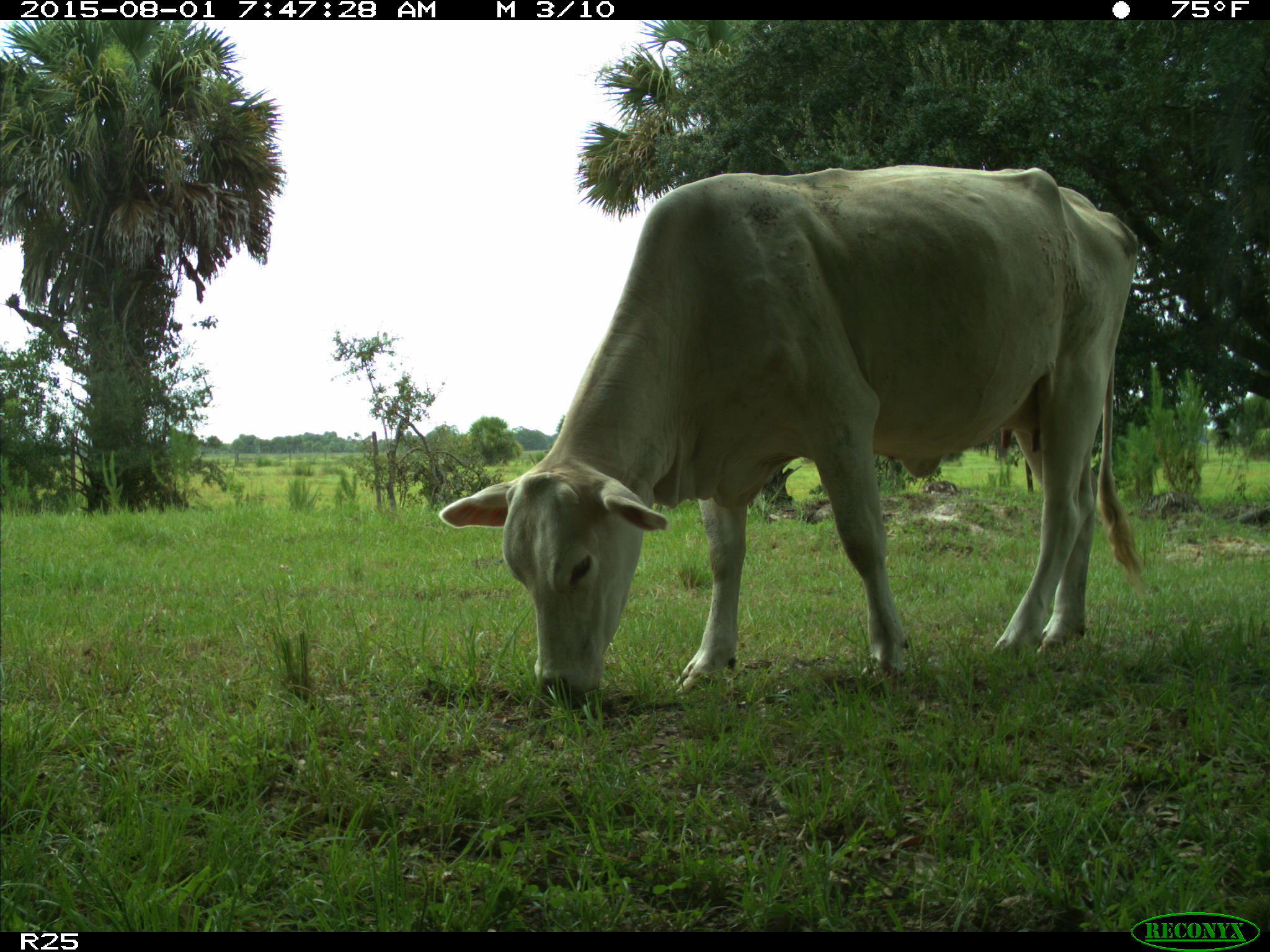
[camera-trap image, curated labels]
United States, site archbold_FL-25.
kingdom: Animalia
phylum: Chordata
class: Mammalia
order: Artiodactyla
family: Bovidae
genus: Bos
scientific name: Bos taurus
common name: domestic cow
Bos taurus (domestic cow).